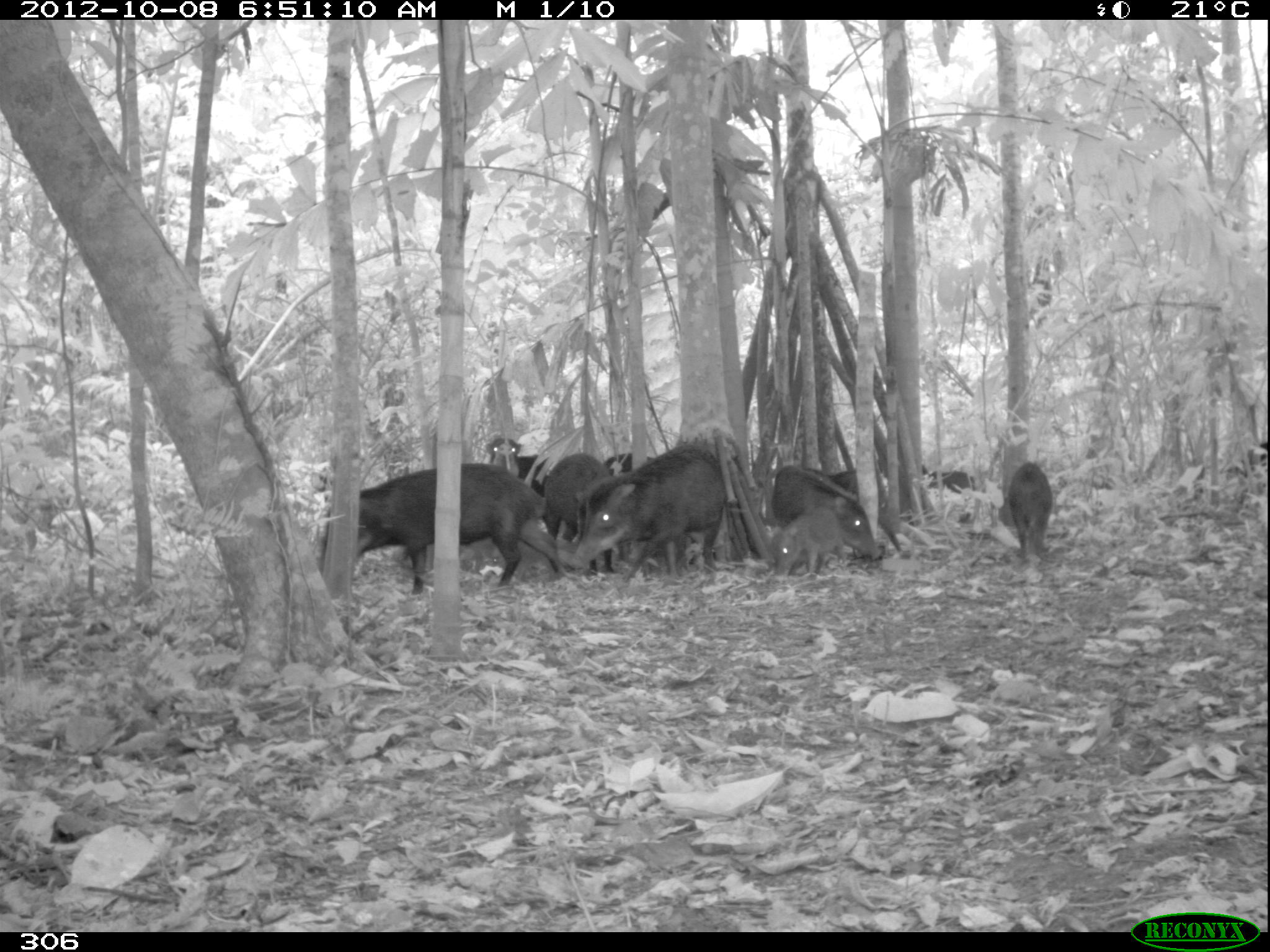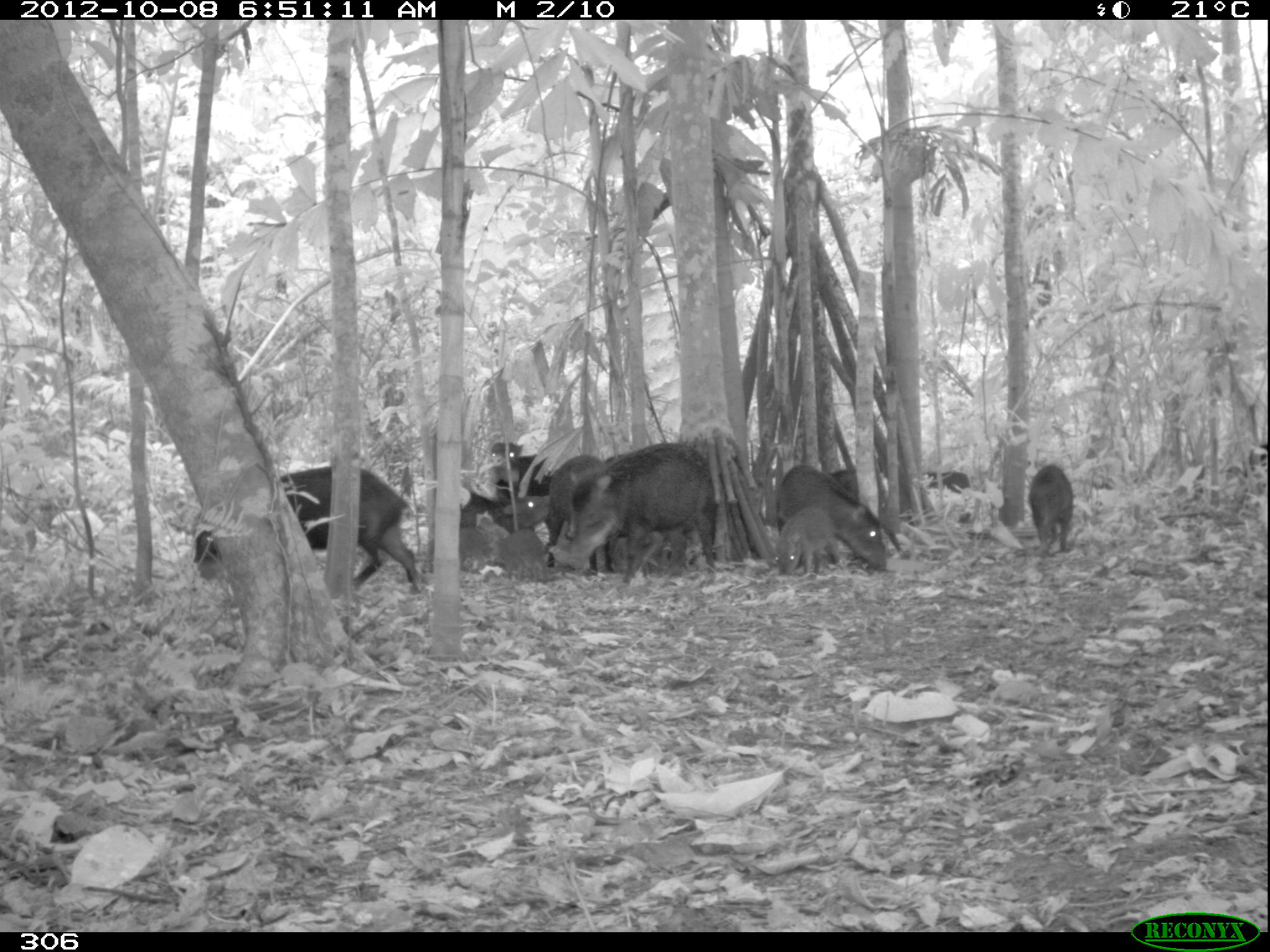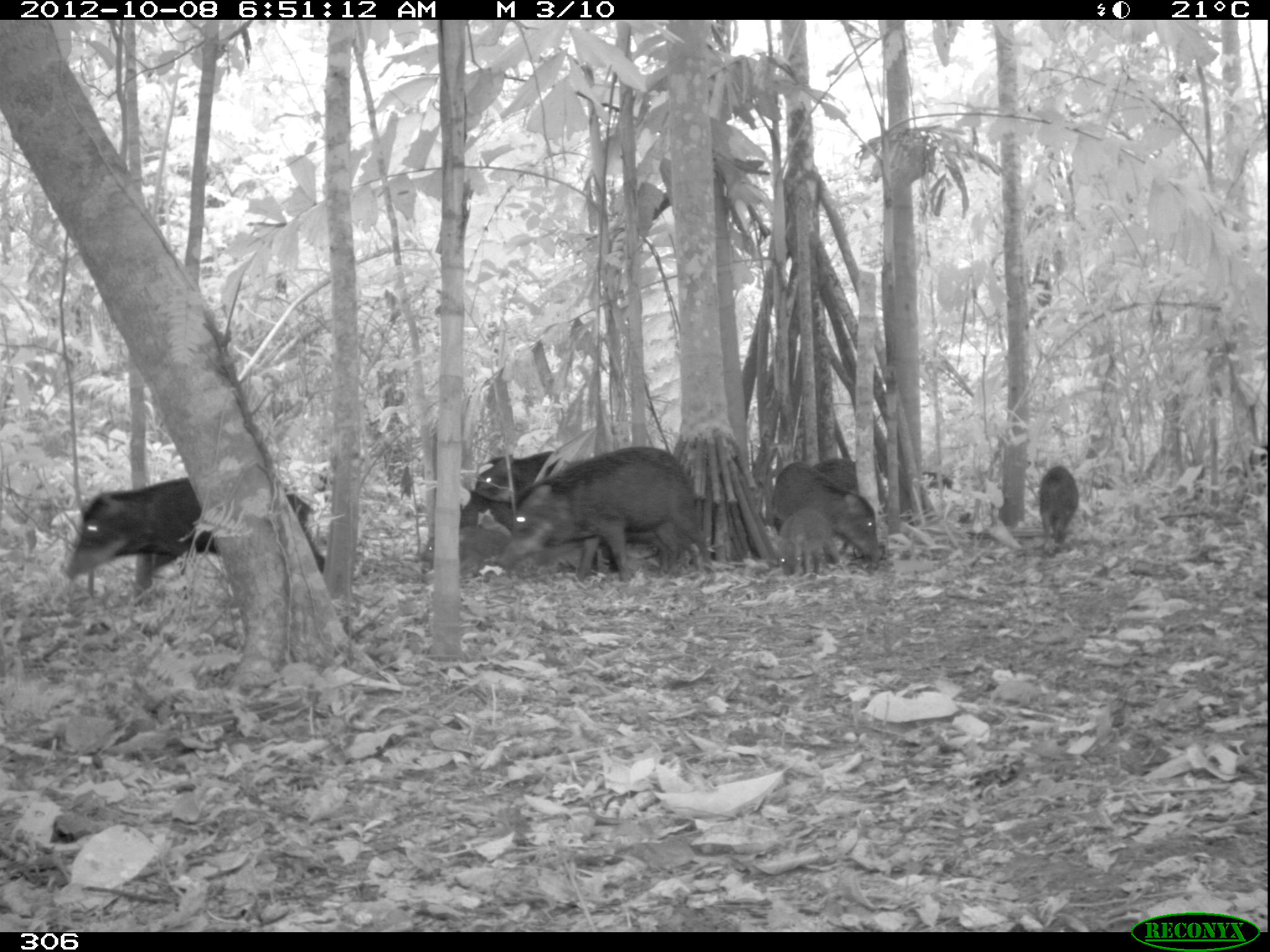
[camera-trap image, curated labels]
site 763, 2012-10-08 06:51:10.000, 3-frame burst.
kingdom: Animalia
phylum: Chordata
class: Mammalia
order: Artiodactyla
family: Tayassuidae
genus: Tayassu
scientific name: Tayassu pecari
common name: white-lipped peccary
Tayassu pecari (white-lipped peccary).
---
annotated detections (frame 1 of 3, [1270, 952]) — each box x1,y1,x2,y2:
tayassu pecari: 314,461,568,595; 569,441,728,590; 771,462,885,562; 542,452,616,576; 769,504,847,578; 1006,460,1055,562; 484,437,549,499; 921,464,980,494; 603,452,657,478; 828,468,864,501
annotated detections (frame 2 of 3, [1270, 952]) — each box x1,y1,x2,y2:
tayassu pecari: 194,467,424,593; 568,442,717,585; 775,465,886,570; 546,453,614,575; 829,468,895,553; 458,494,550,547; 775,507,842,574; 1026,465,1074,557; 486,440,549,493; 496,529,553,582; 923,468,973,522; 428,528,489,569; 1249,442,1267,476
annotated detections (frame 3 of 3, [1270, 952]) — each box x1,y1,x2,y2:
tayassu pecari: 64,476,325,599; 494,445,714,586; 772,460,883,570; 420,525,508,583; 777,506,840,576; 474,451,562,501; 1038,464,1079,544; 813,457,859,492; 920,470,962,494